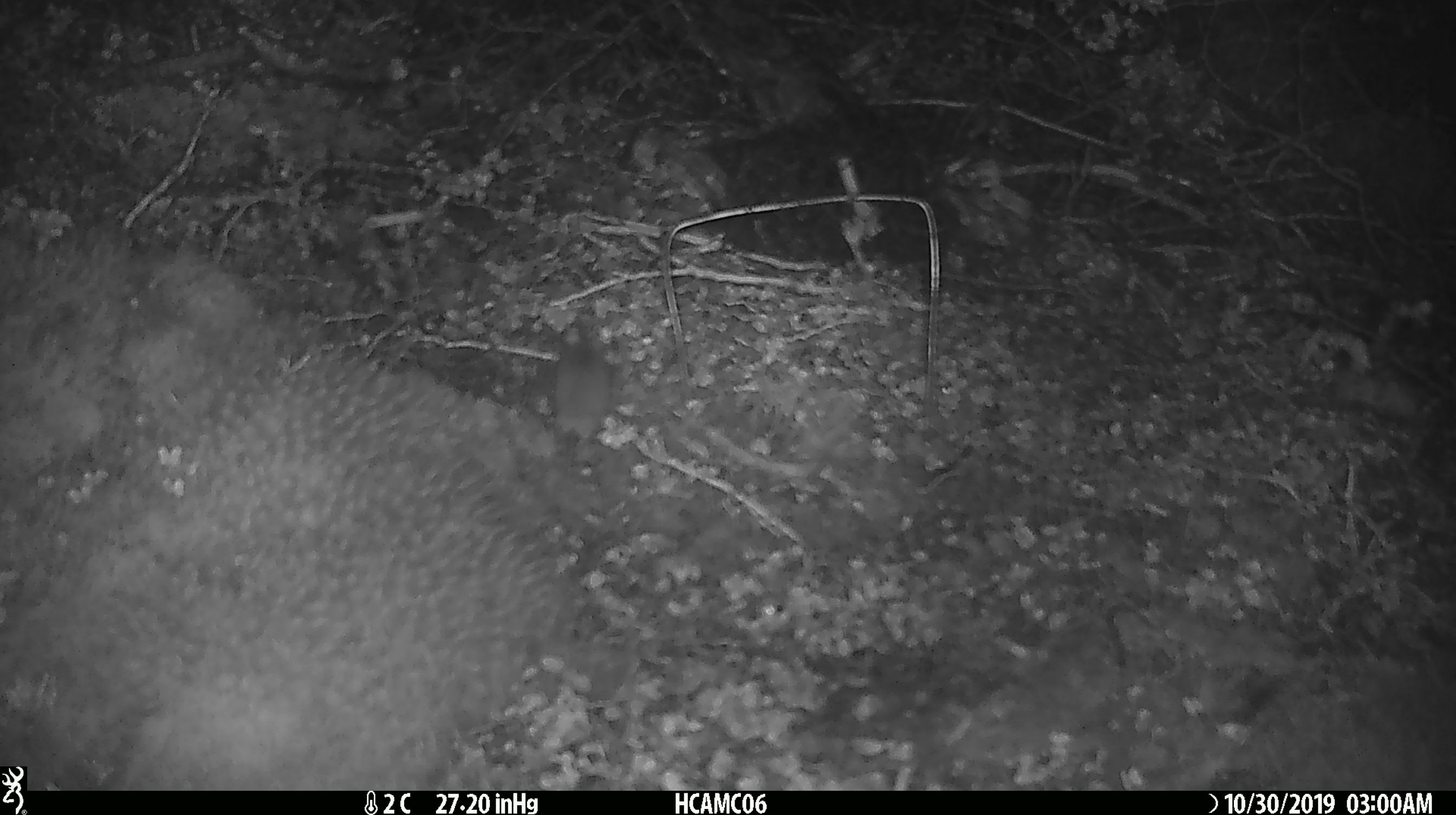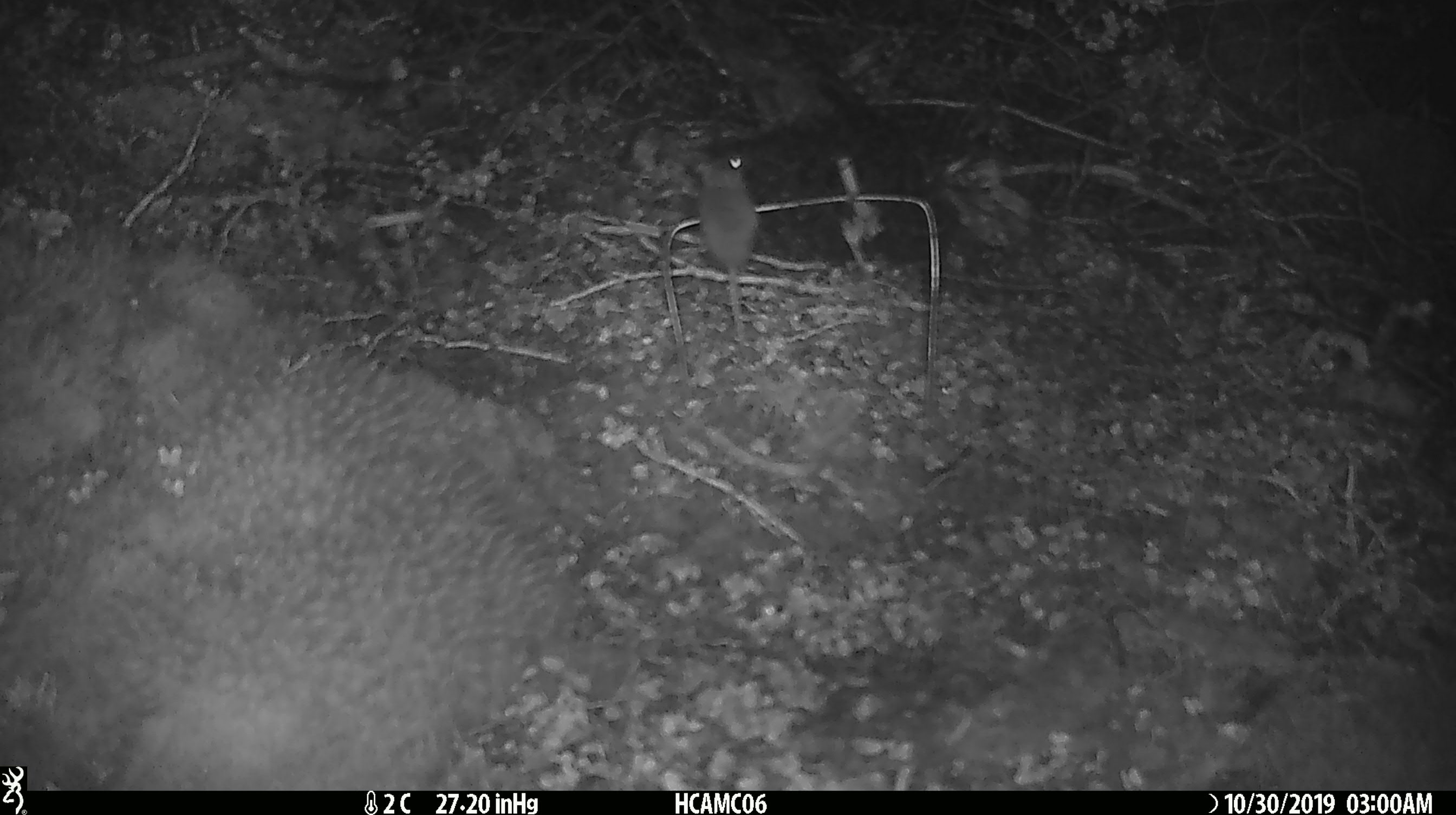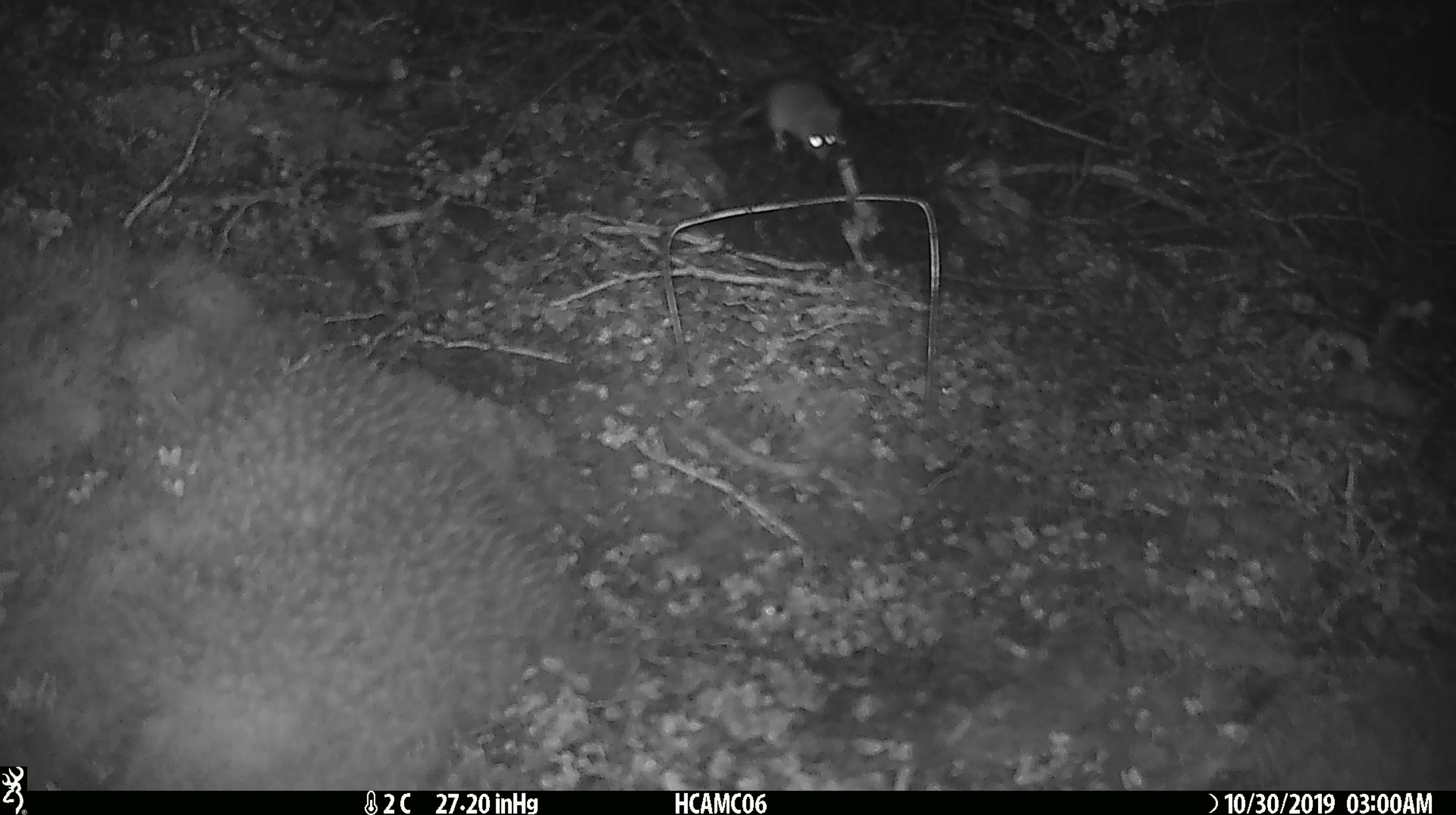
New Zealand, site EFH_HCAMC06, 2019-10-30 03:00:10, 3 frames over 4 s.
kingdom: Animalia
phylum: Chordata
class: Mammalia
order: Rodentia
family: Muridae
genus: Mus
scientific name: Mus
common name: mouse